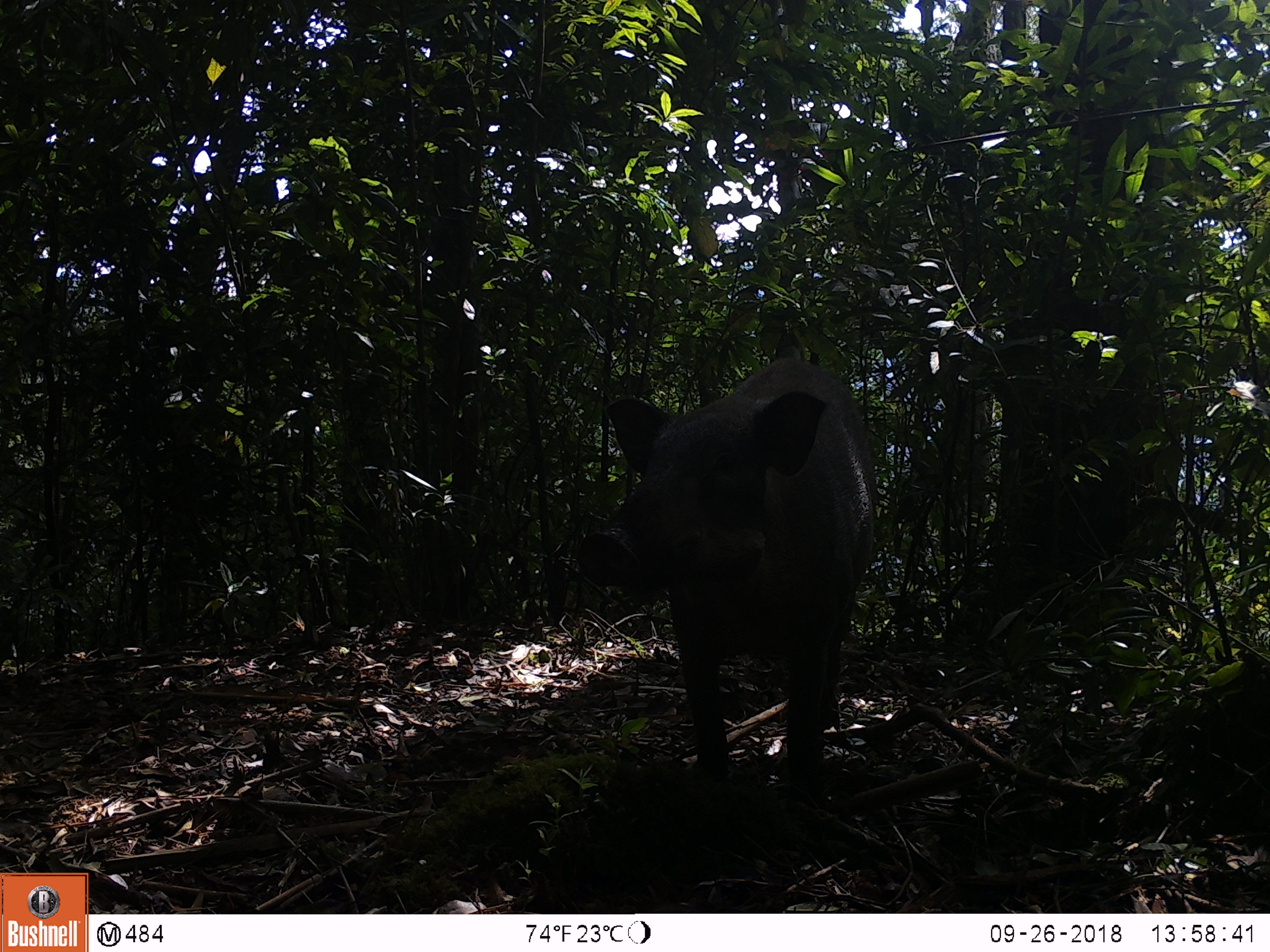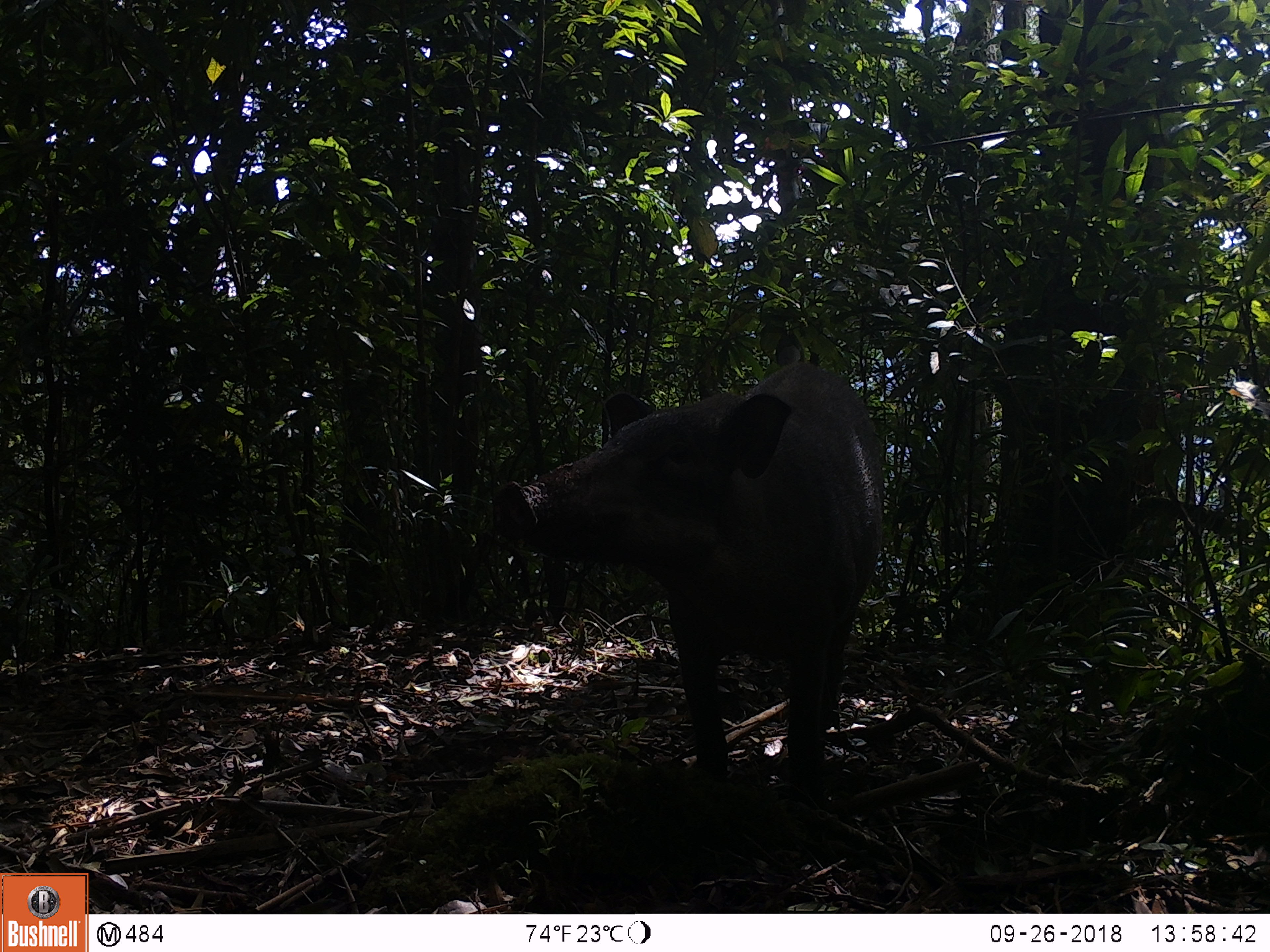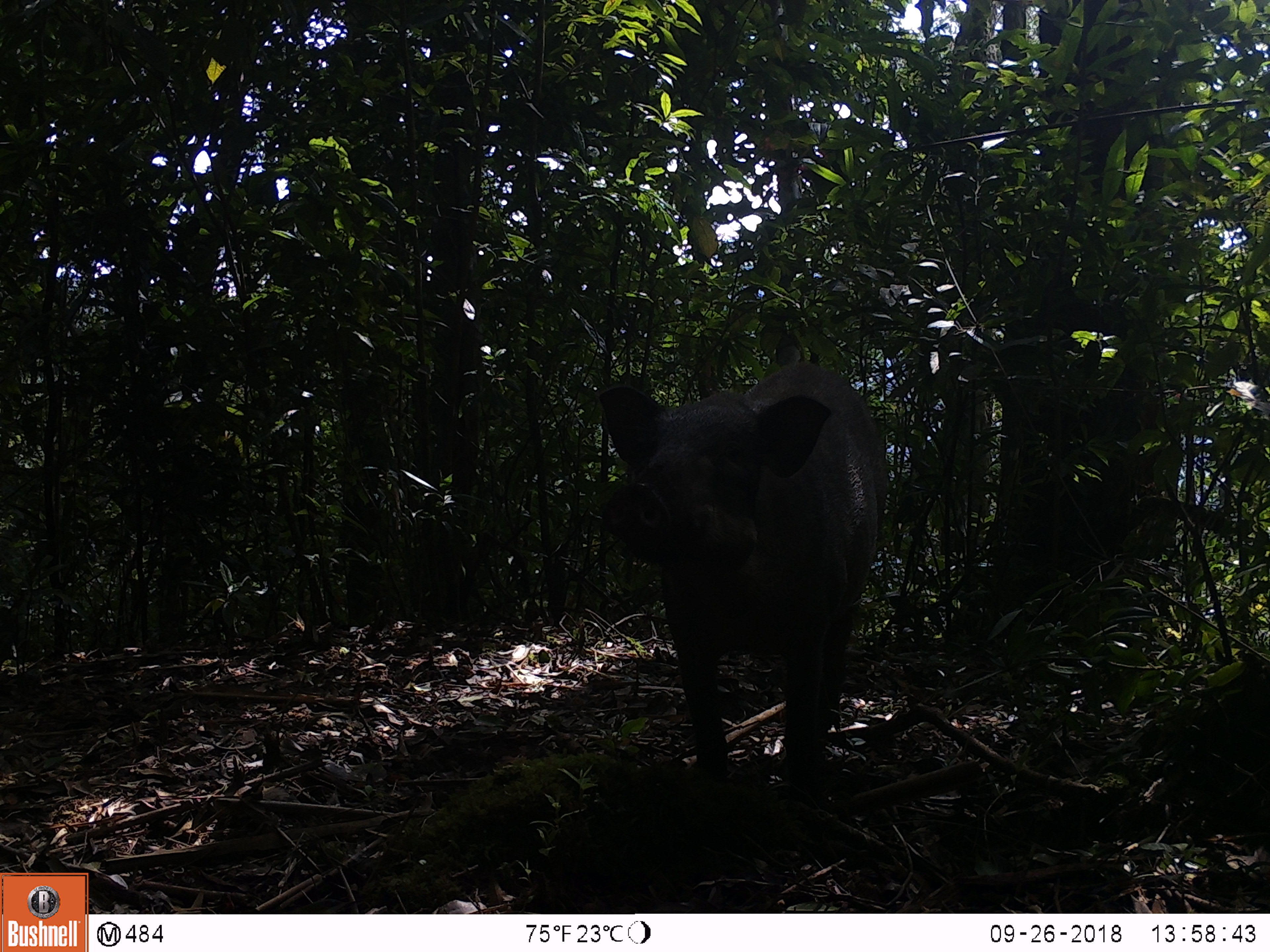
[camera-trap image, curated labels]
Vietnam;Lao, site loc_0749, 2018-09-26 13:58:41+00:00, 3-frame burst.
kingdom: Animalia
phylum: Chordata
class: Mammalia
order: Artiodactyla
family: Suidae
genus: Sus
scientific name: Sus scrofa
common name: eurasian wild pig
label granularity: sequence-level